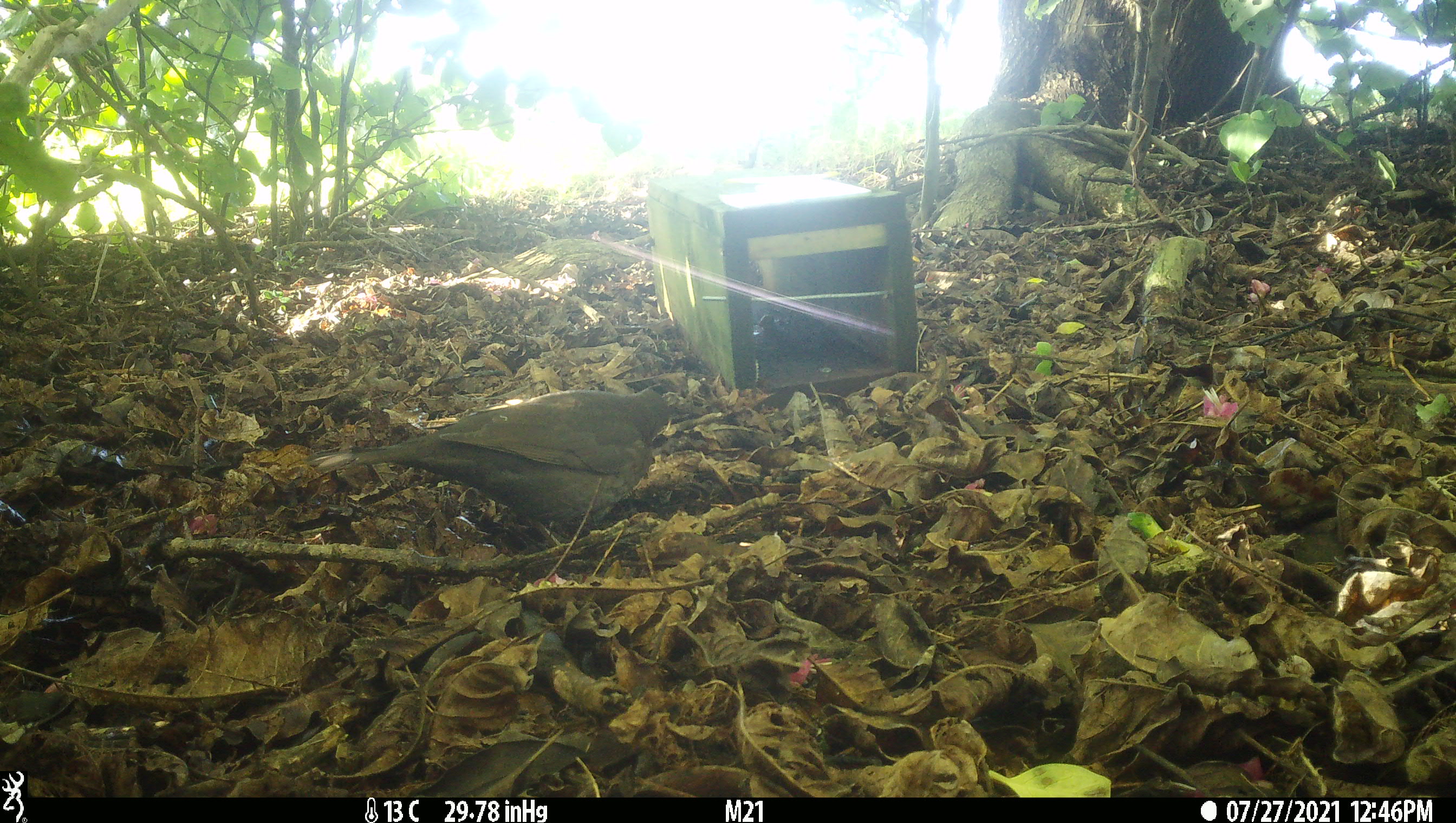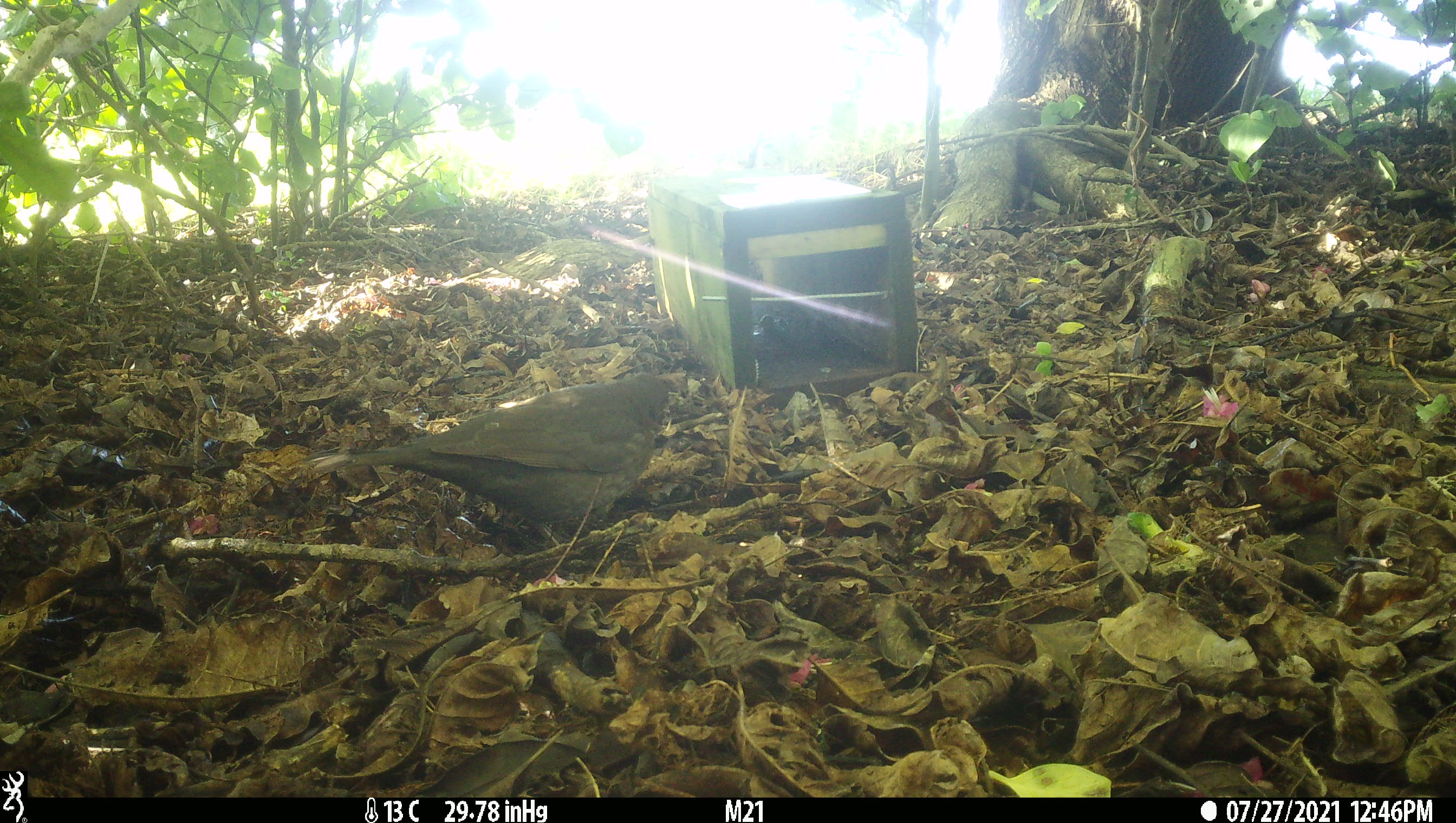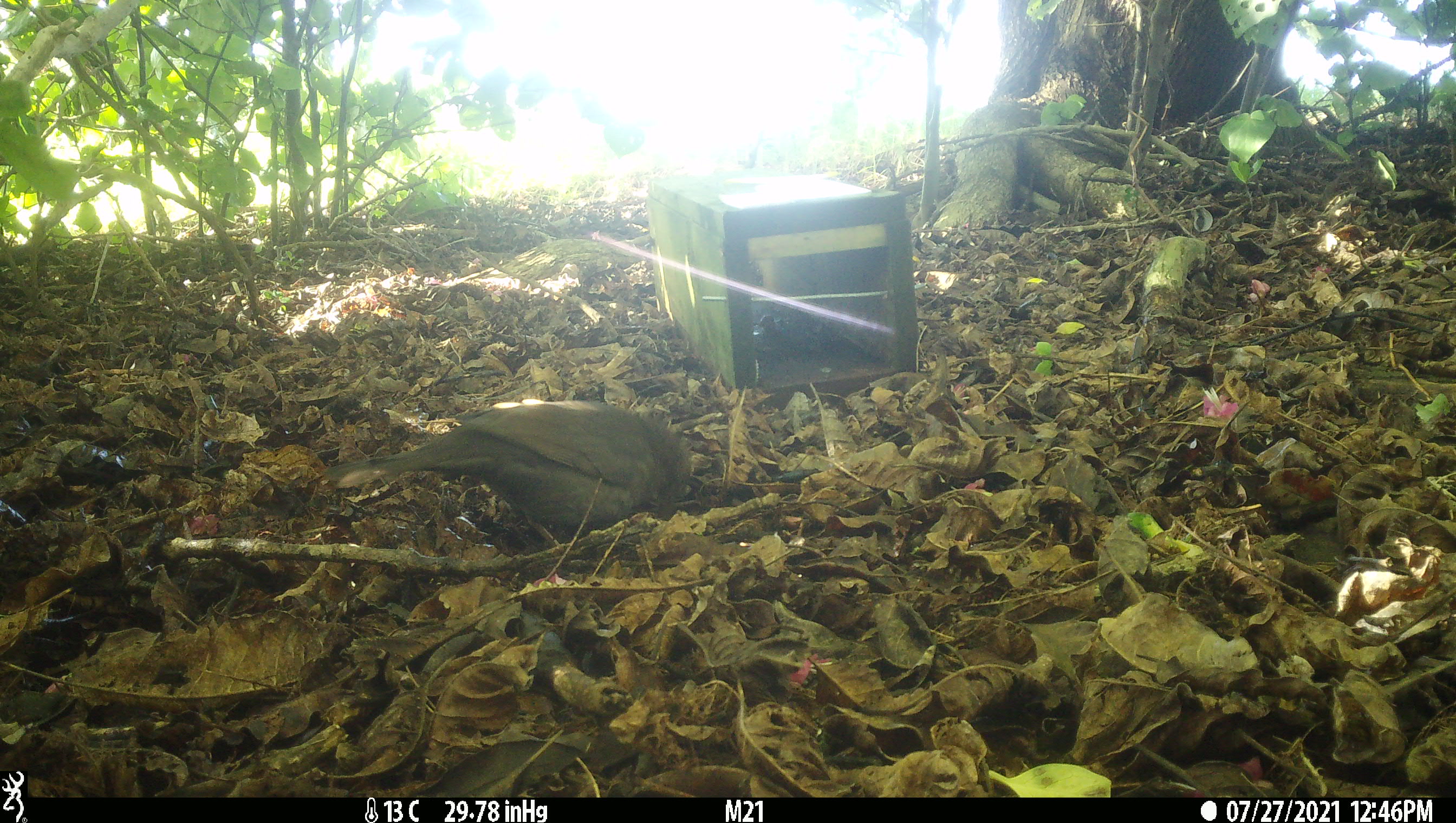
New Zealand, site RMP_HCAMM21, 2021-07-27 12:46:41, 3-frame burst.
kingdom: Animalia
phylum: Chordata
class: Aves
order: Passeriformes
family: Turdidae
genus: Turdus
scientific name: Turdus merula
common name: eurasian blackbird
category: blackbird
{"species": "blackbird (eurasian blackbird) (Turdus merula)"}